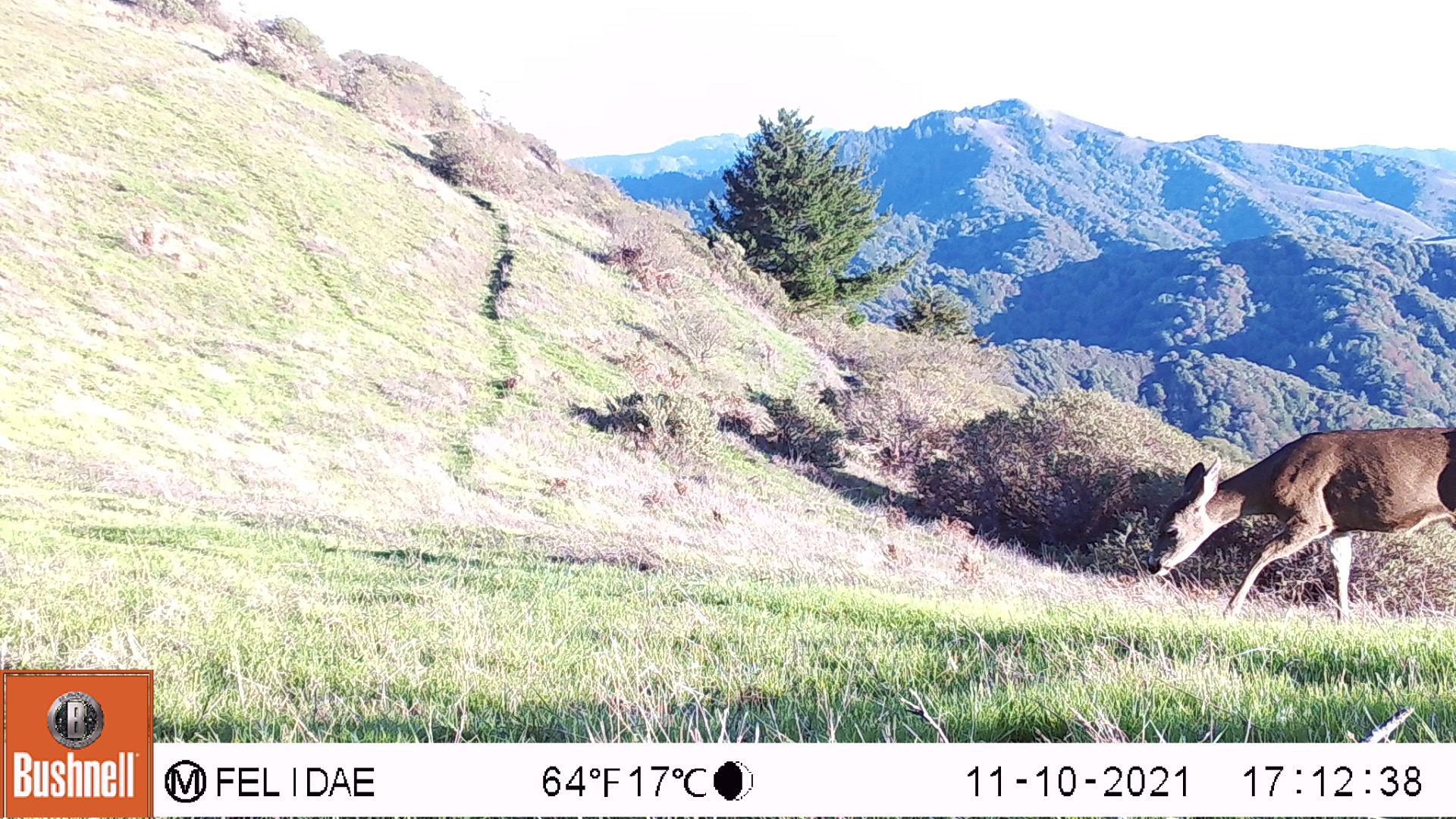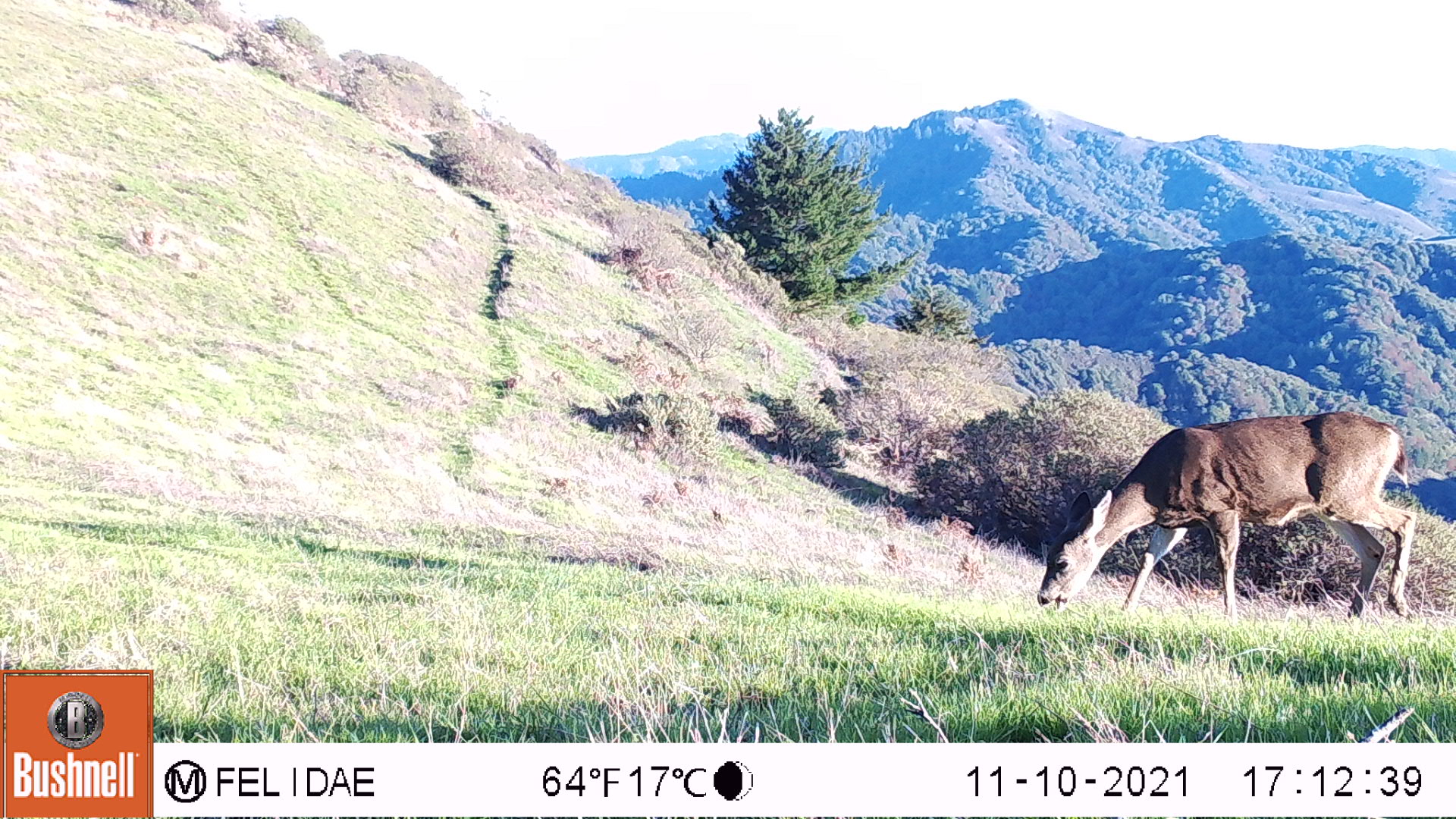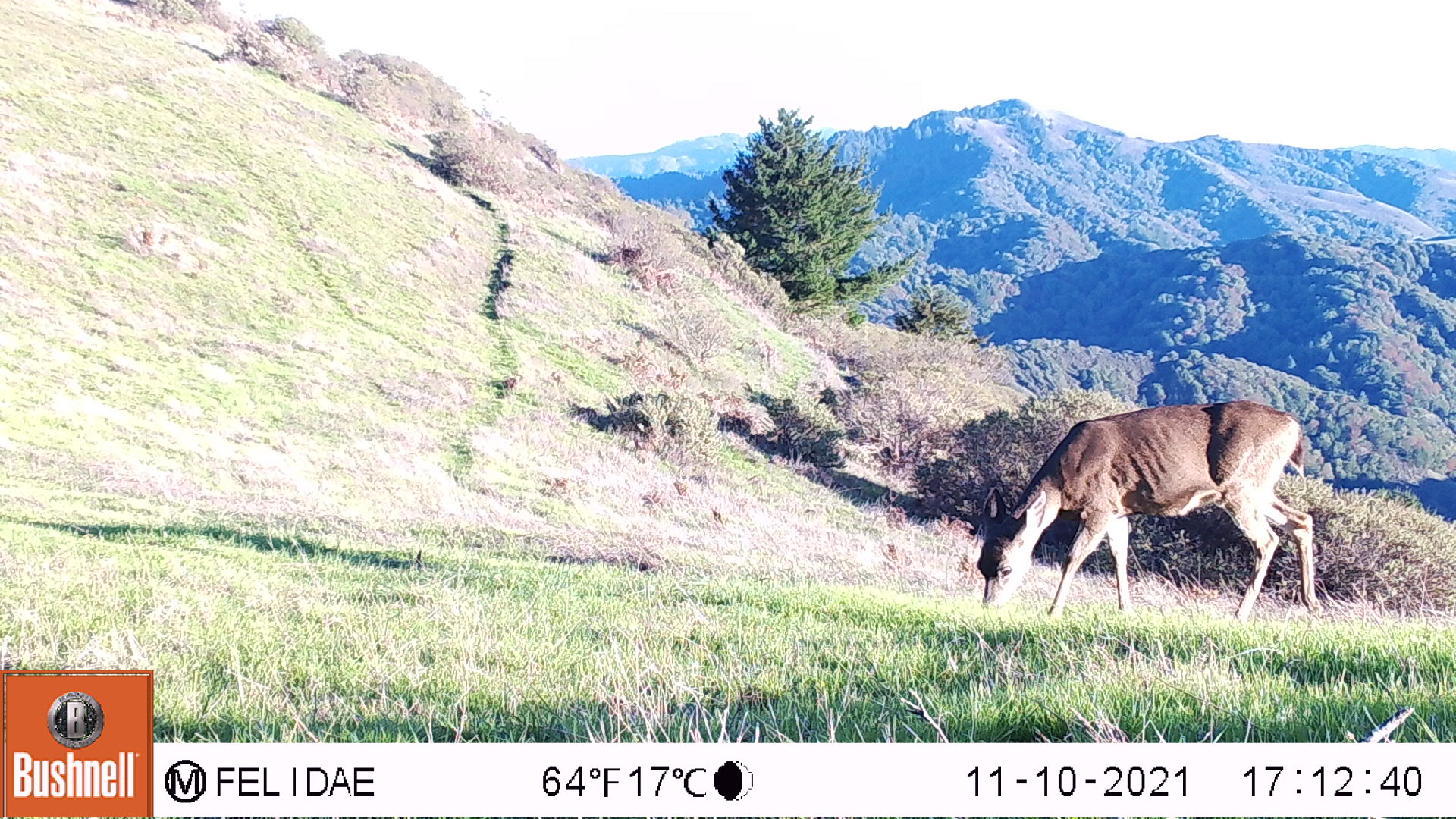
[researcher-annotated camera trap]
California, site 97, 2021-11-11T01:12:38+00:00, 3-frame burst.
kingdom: Animalia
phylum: Chordata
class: Mammalia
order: Artiodactyla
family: Cervidae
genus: Odocoileus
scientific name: Odocoileus hemionus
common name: mule deer